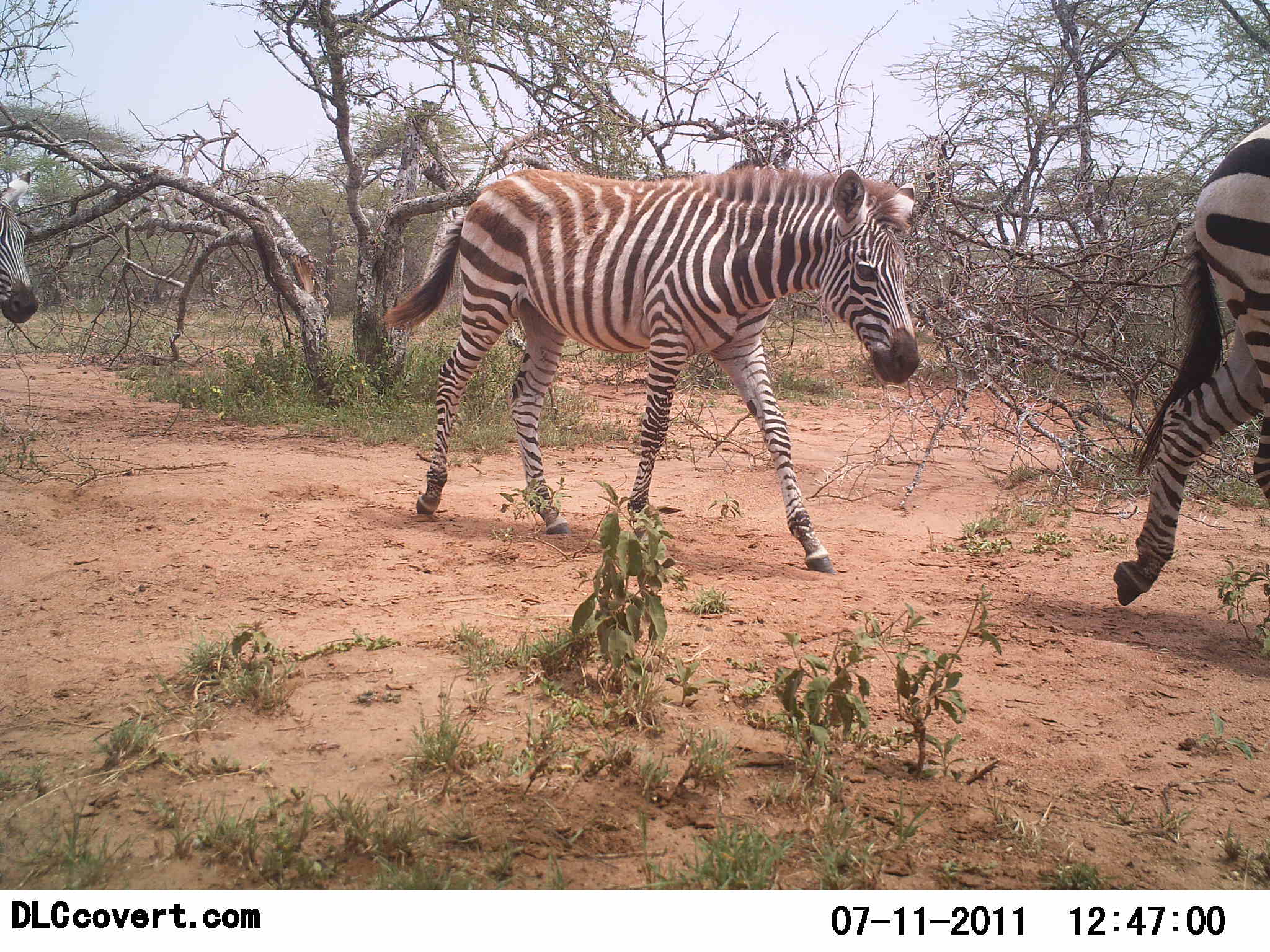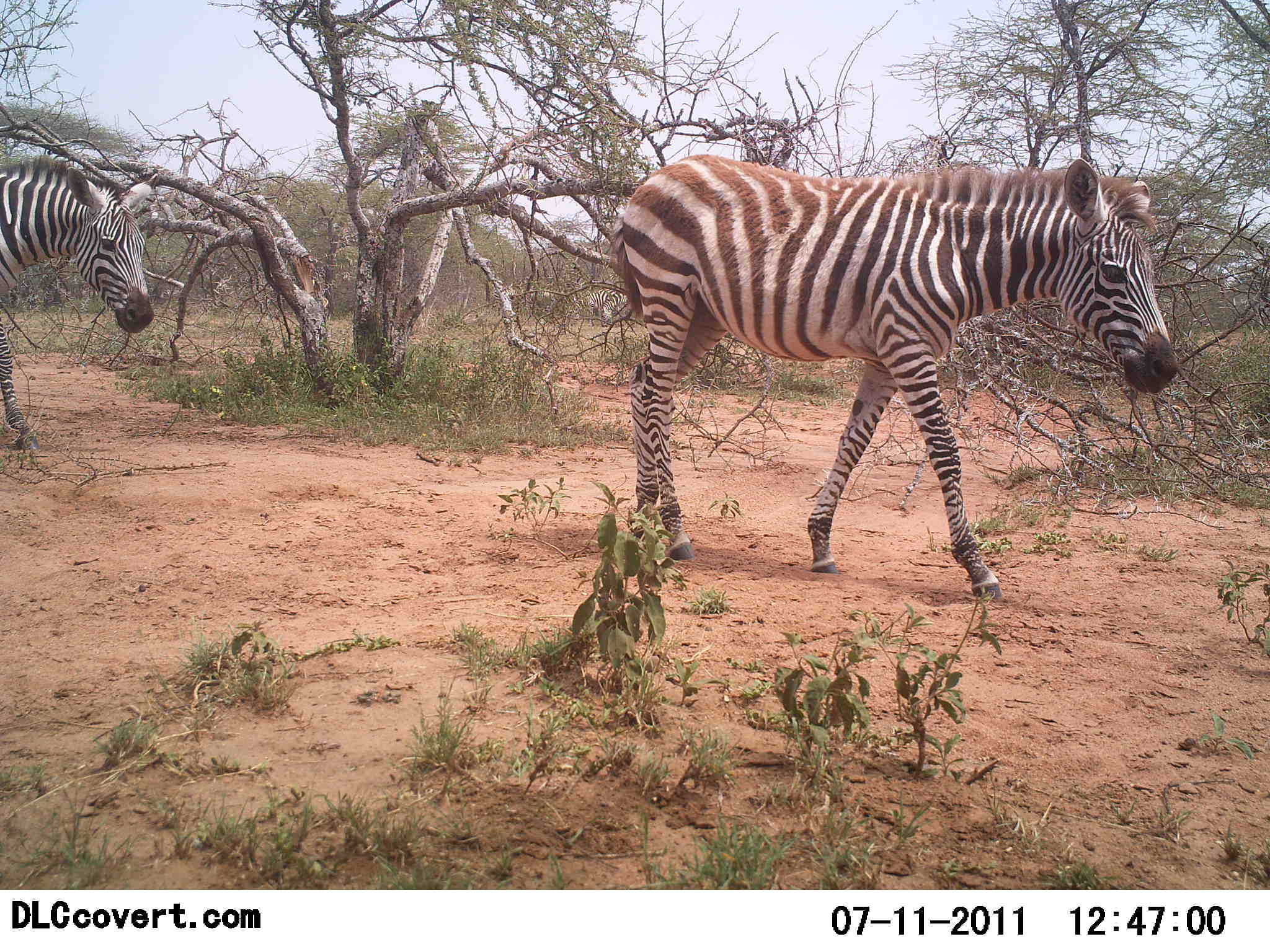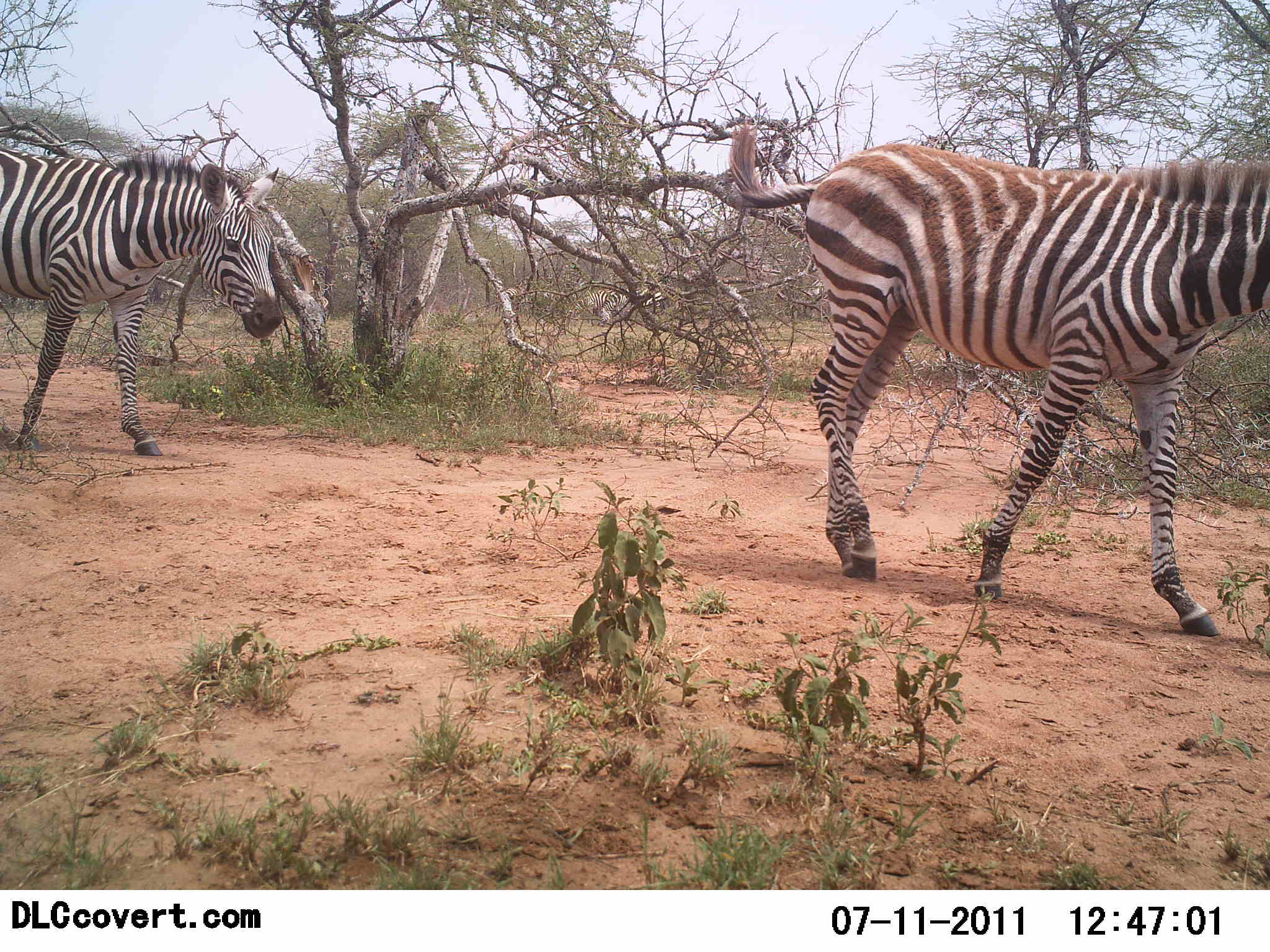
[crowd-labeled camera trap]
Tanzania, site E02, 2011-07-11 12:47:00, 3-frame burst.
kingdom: Animalia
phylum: Chordata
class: Mammalia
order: Perissodactyla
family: Equidae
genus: Equus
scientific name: Equus quagga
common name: plains zebra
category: zebra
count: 3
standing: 0%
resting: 0%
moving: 100%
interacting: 0%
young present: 33%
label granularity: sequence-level